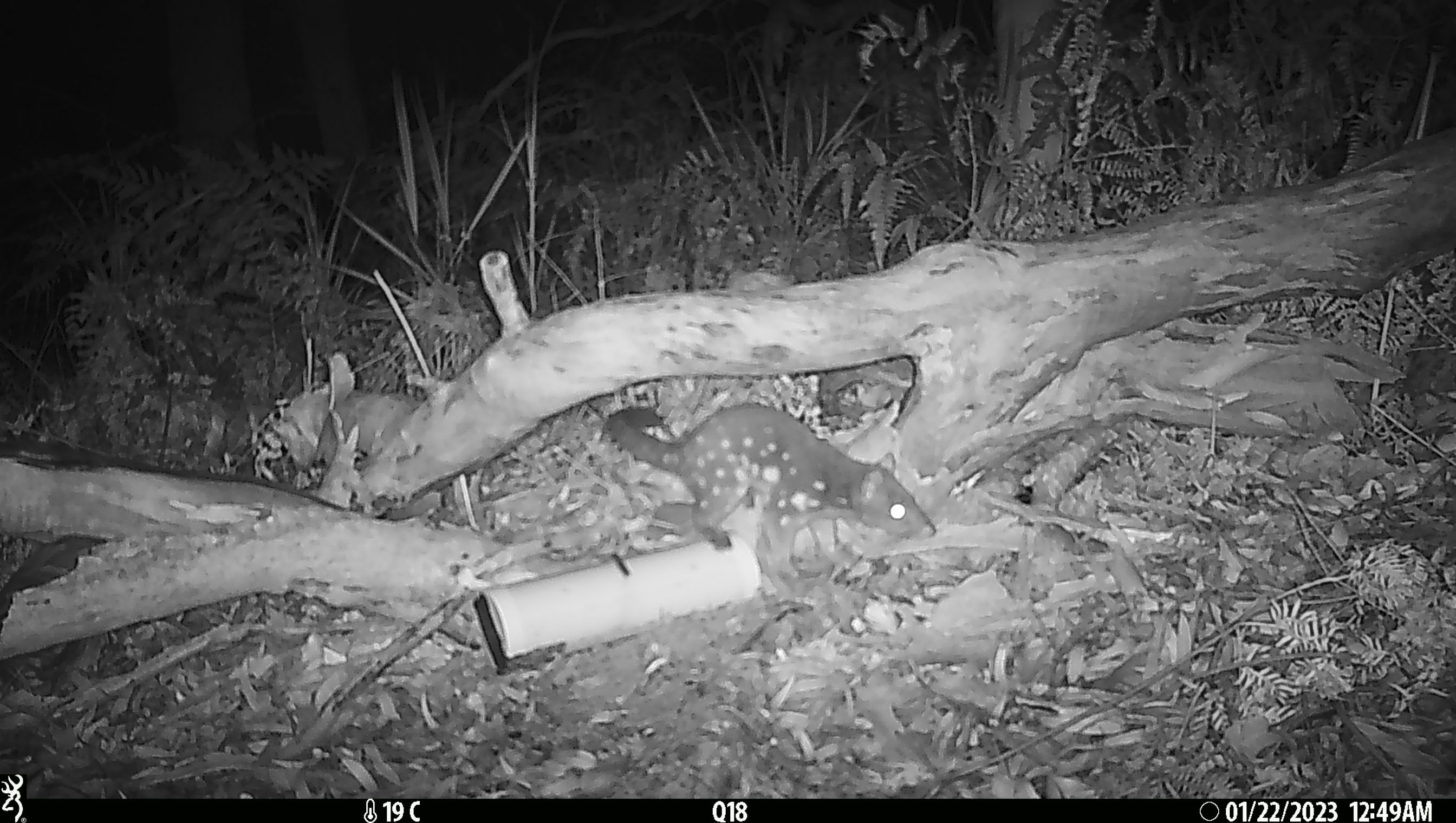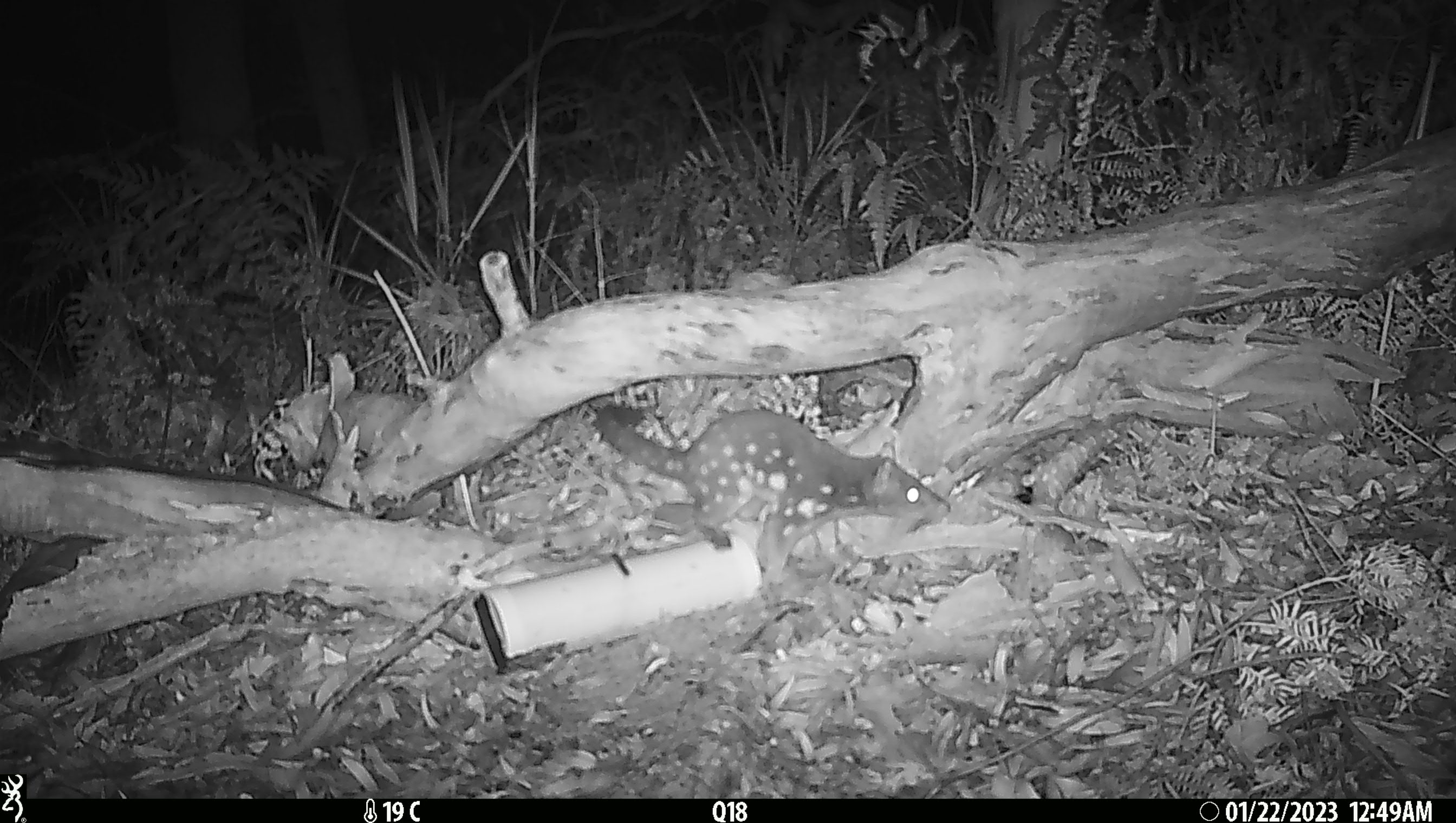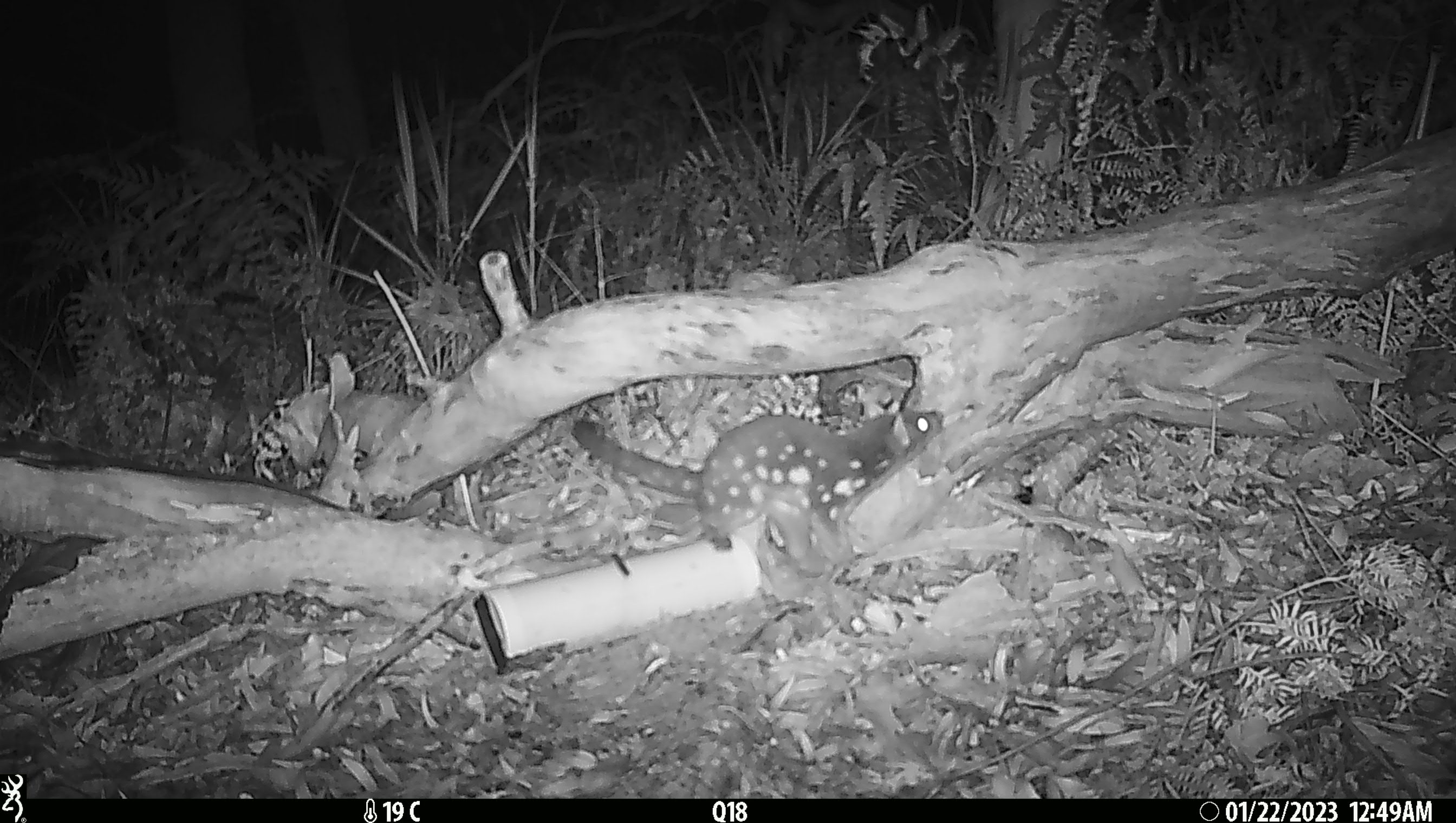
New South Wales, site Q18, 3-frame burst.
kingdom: Animalia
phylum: Chordata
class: Mammalia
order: Dasyuromorphia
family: Dasyuridae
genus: Dasyurus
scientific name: Dasyurus maculatus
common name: spotted-tailed quoll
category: quoll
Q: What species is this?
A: Quoll (spotted-tailed quoll) (Dasyurus maculatus).